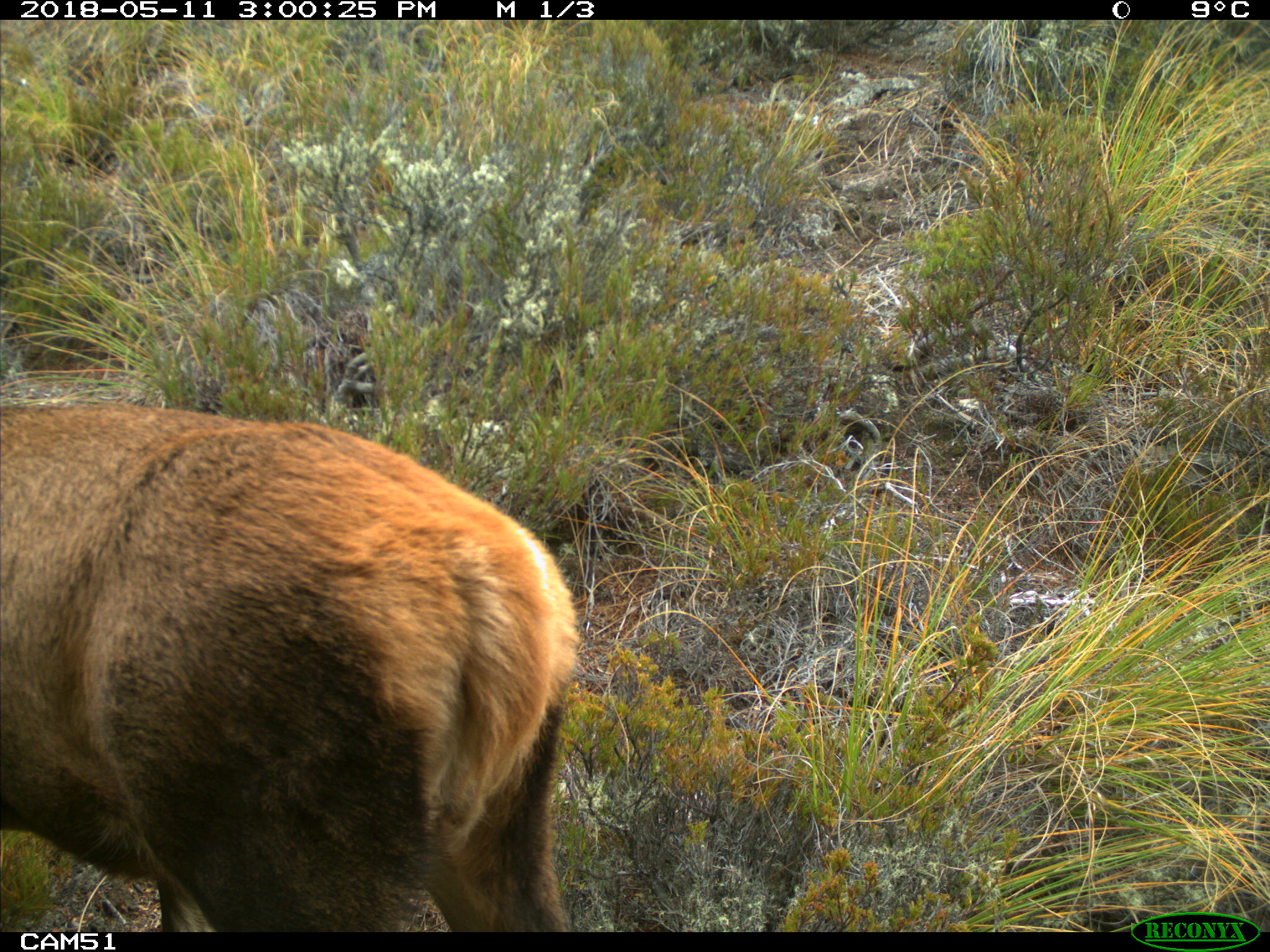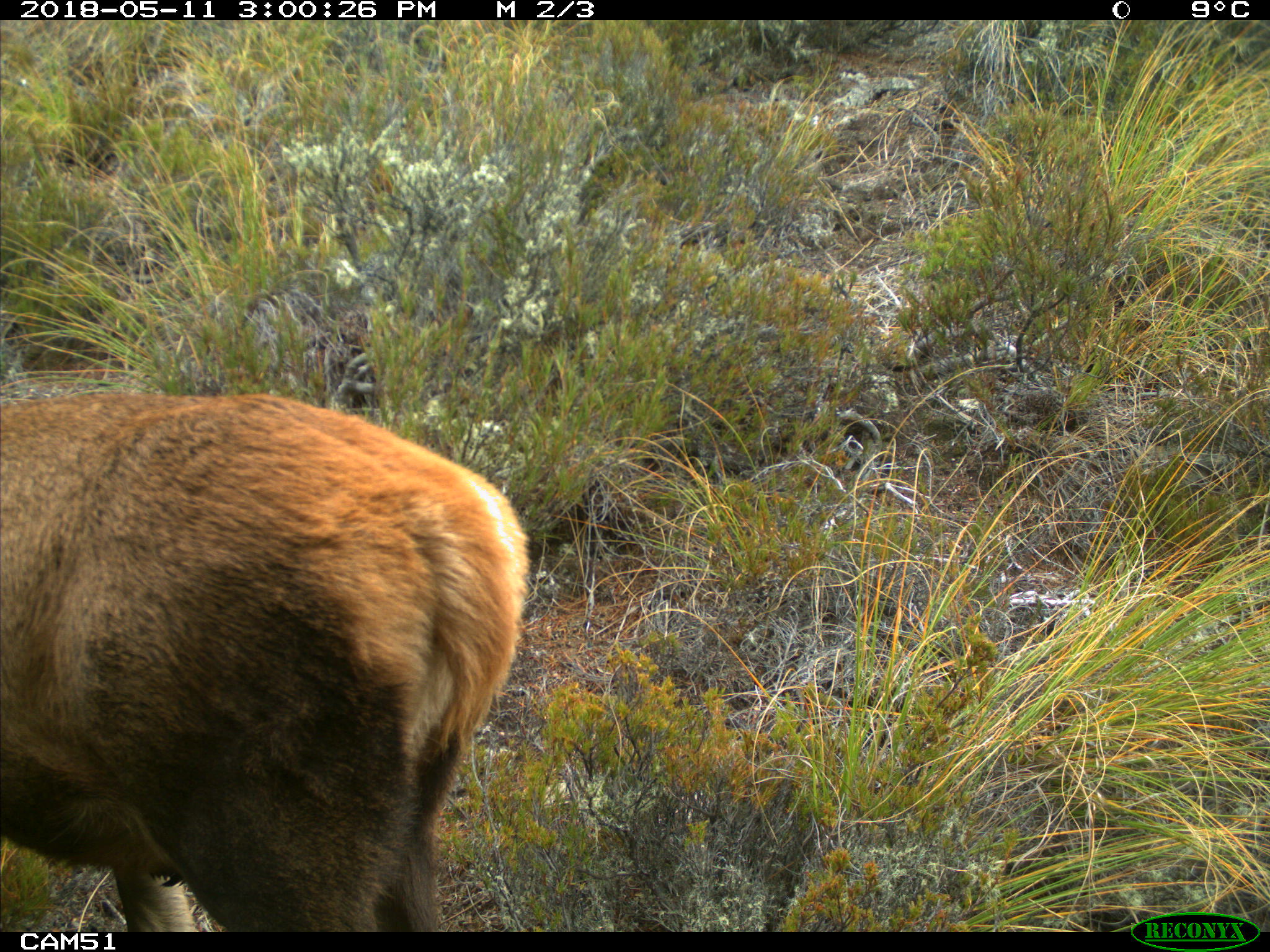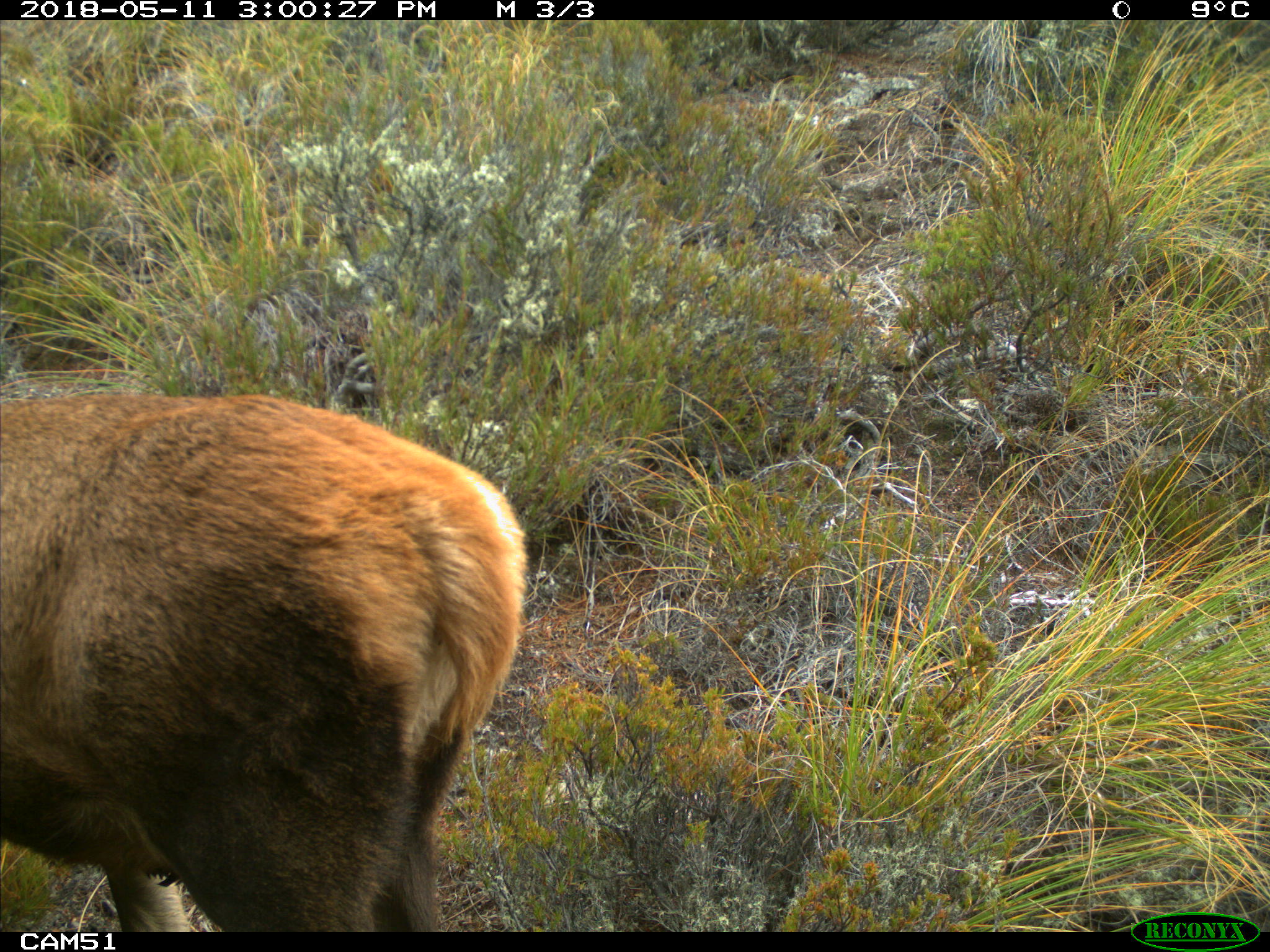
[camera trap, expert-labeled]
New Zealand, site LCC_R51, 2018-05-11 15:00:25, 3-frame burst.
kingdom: Animalia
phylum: Chordata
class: Mammalia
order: Artiodactyla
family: Cervidae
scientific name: Cervidae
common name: deer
Deer (Cervidae).